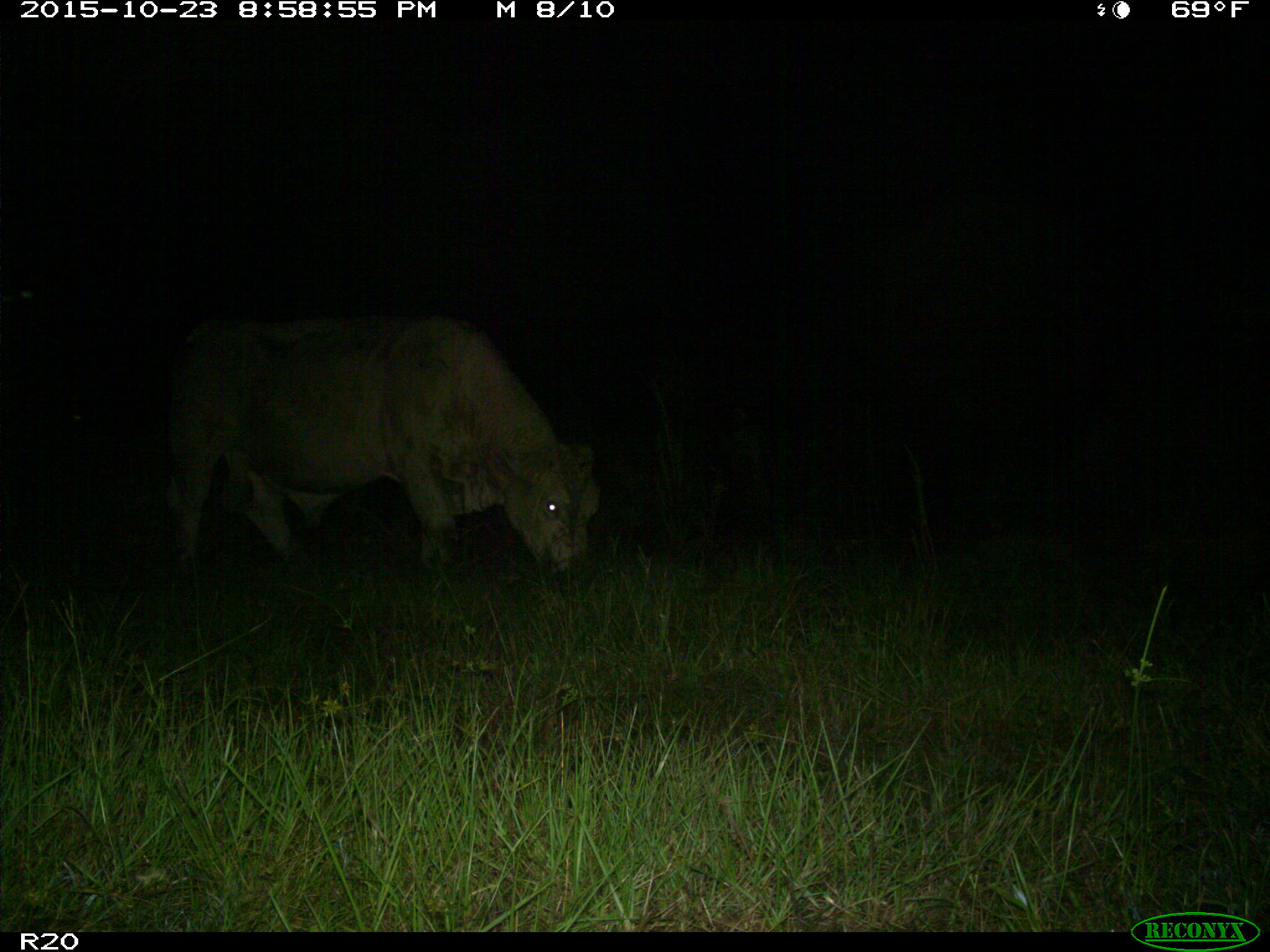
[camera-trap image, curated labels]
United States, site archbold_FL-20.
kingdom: Animalia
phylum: Chordata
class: Mammalia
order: Artiodactyla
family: Bovidae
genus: Bos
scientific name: Bos taurus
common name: domestic cow